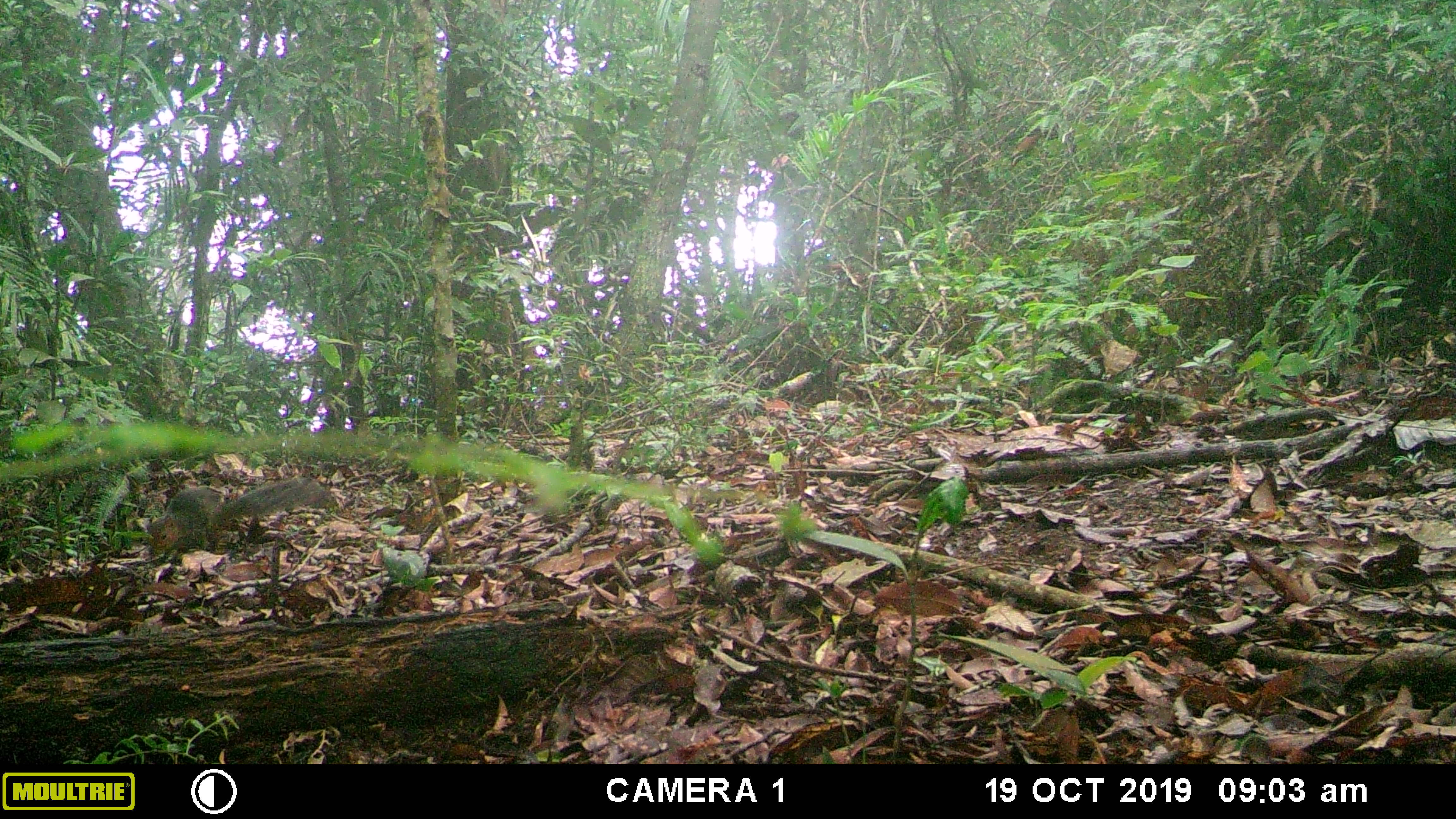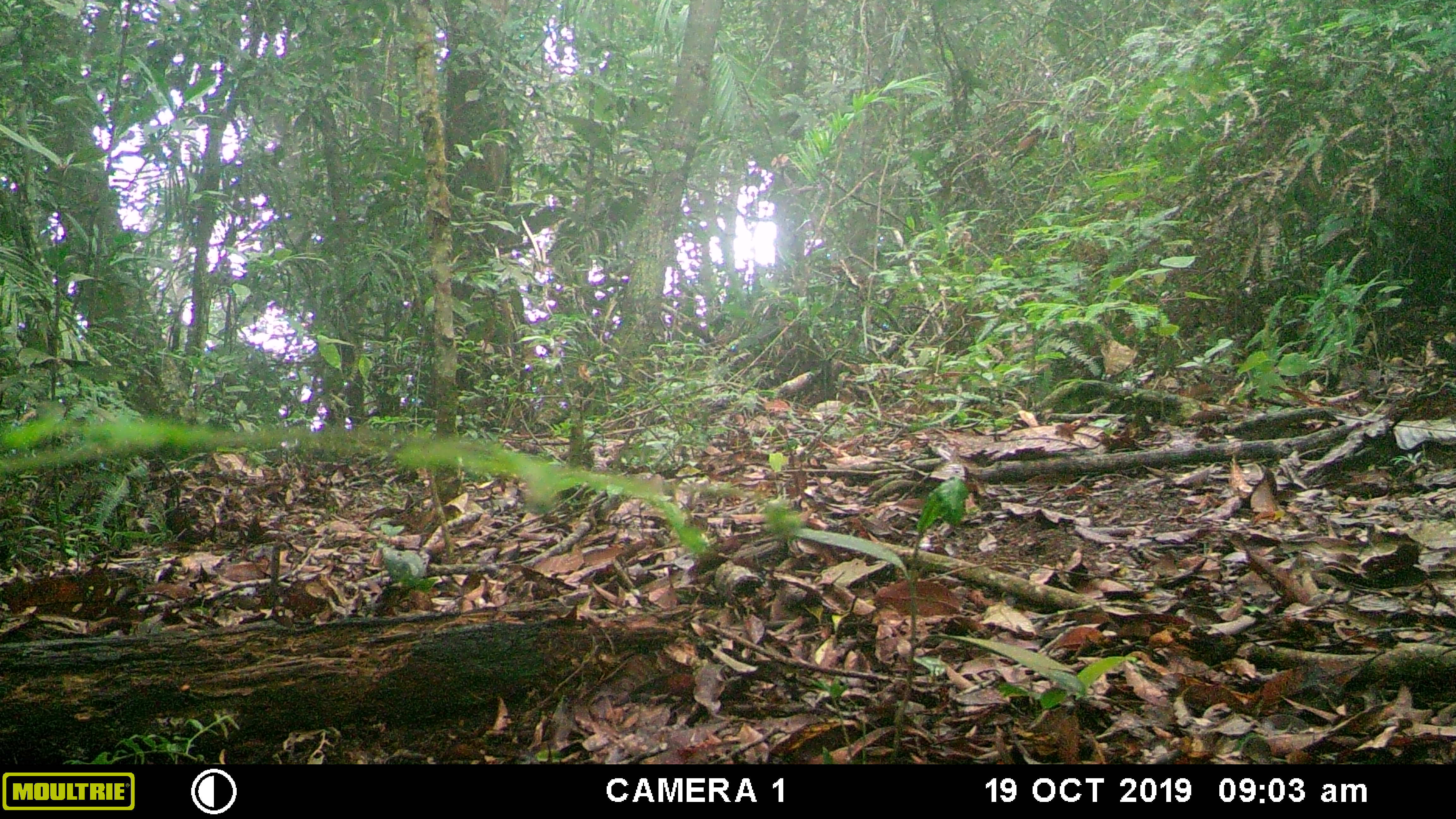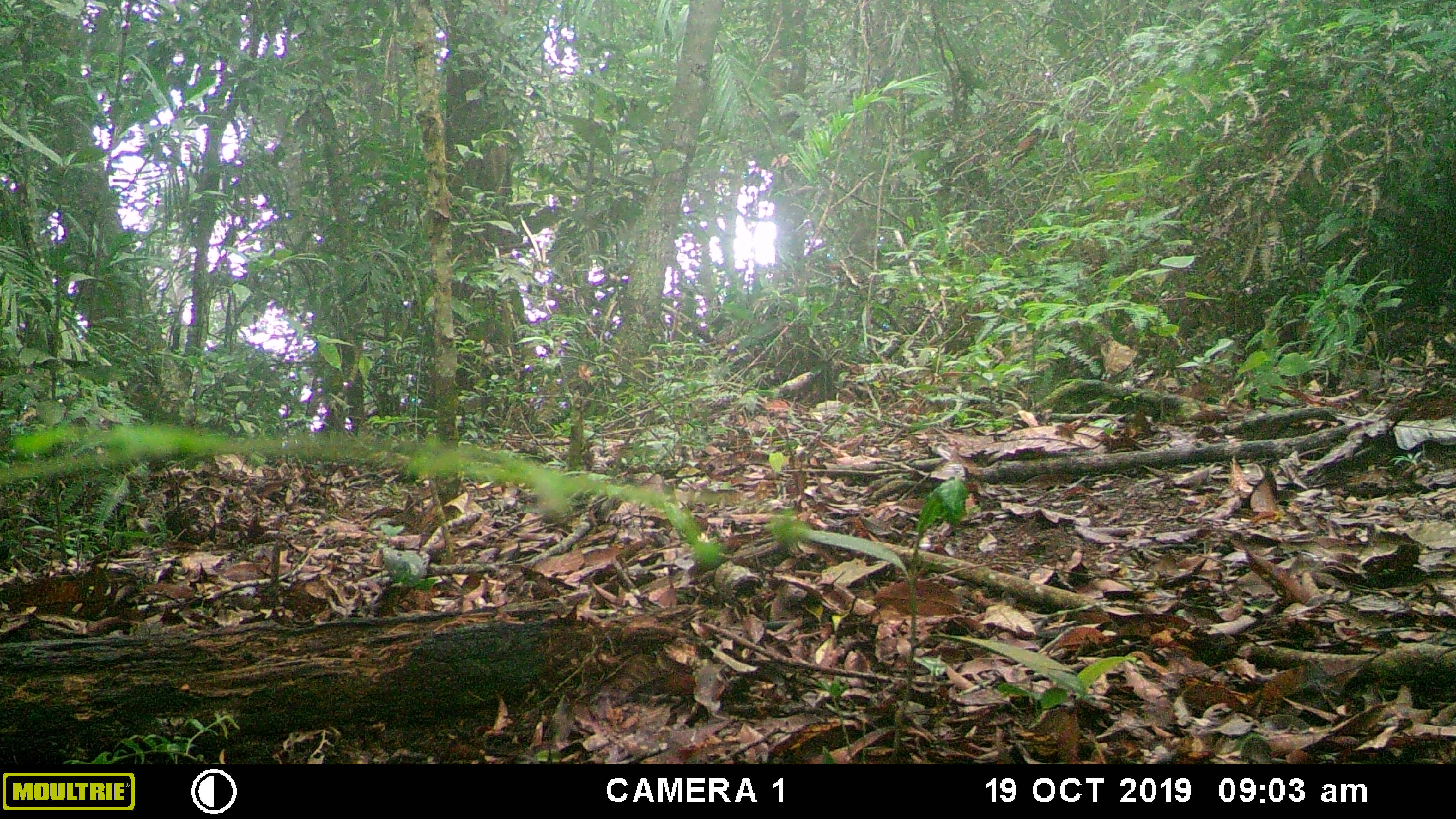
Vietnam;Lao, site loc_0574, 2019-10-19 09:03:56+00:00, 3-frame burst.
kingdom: Animalia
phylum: Chordata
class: Mammalia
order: Rodentia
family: Sciuridae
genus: Dremomys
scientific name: Dremomys rufigenis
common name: red-cheeked squirrel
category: red cheeked squirrel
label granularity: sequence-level